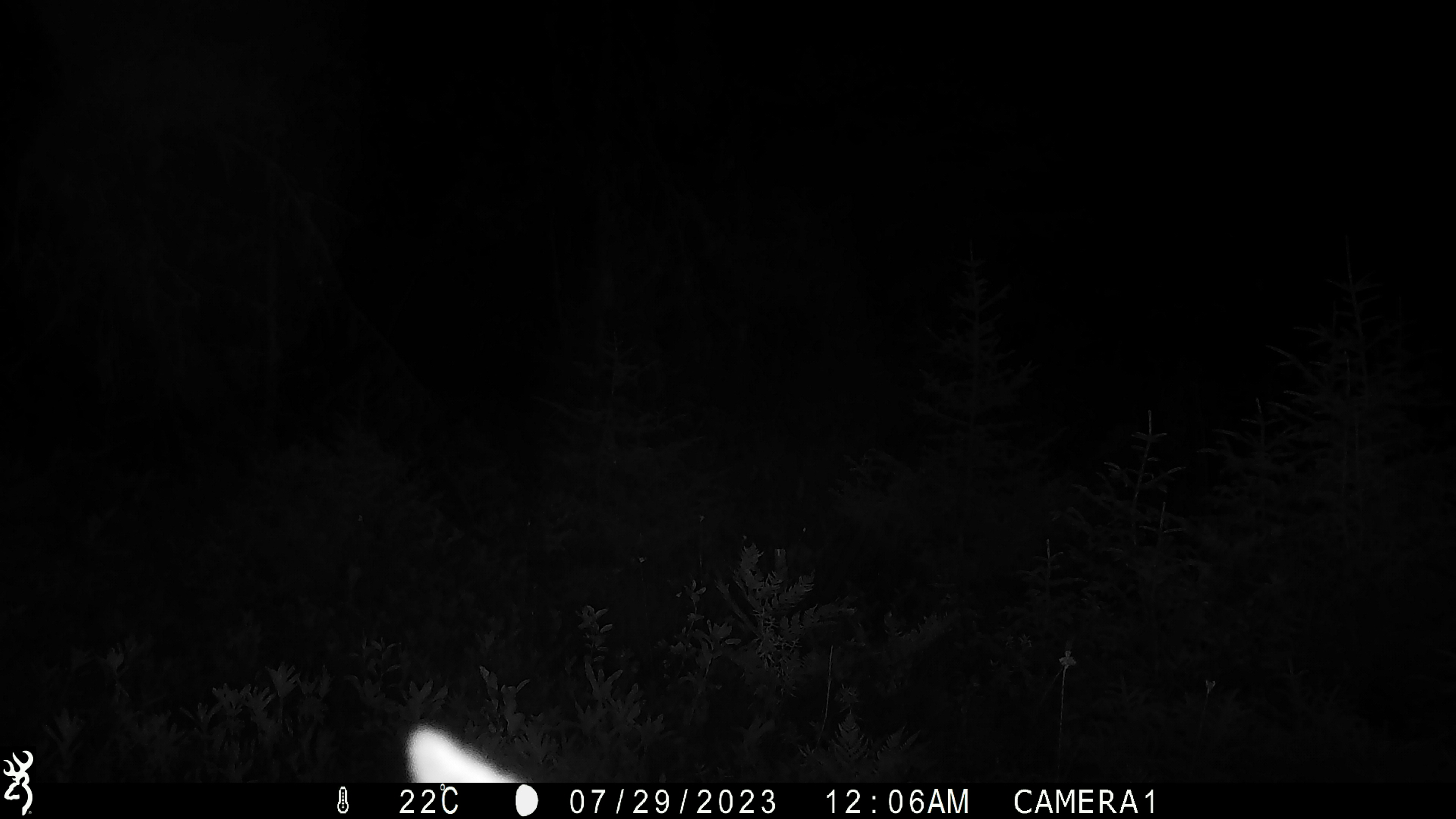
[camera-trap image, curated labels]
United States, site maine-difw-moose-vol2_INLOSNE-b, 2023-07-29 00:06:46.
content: unidentified animal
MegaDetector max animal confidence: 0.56